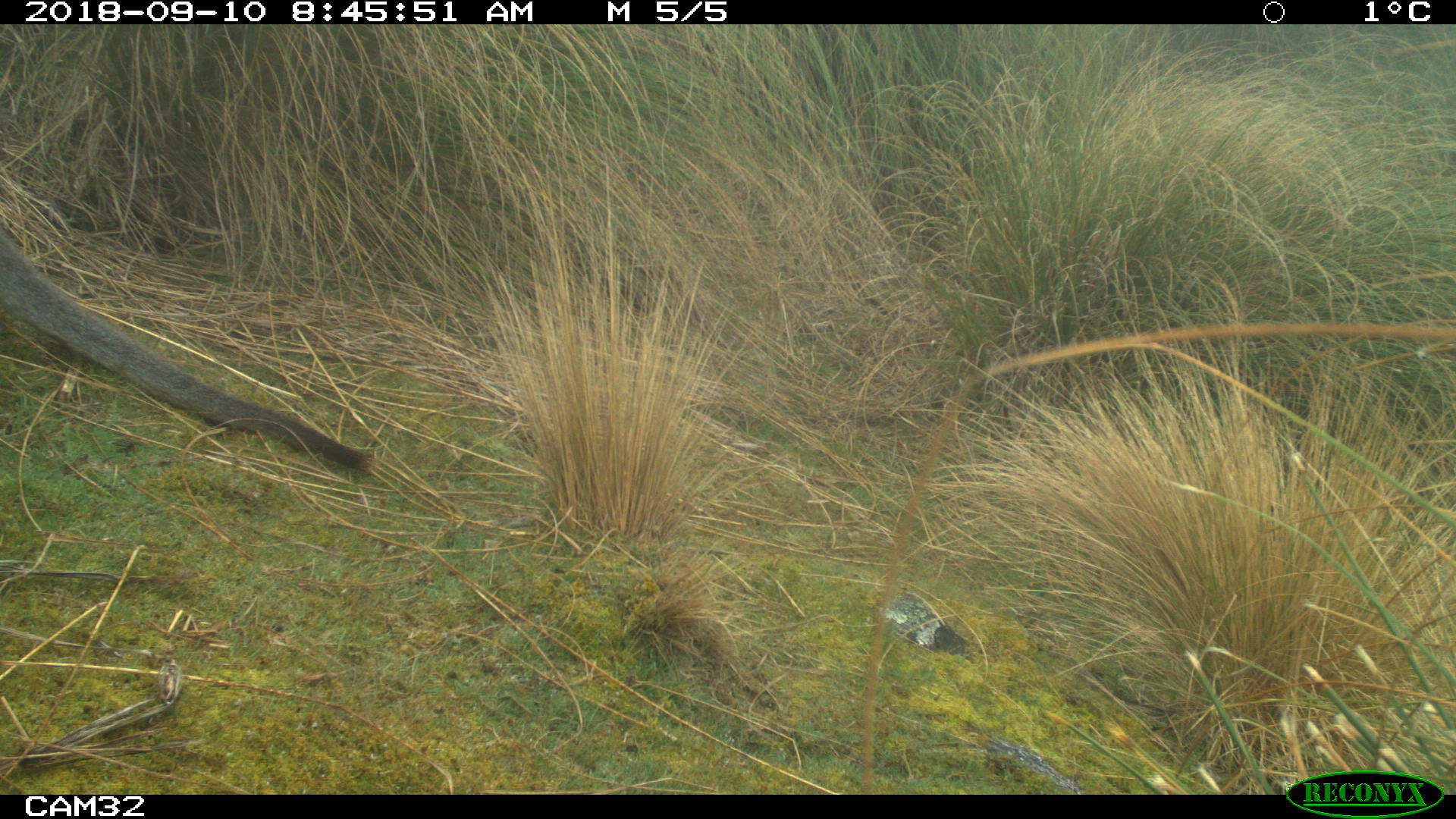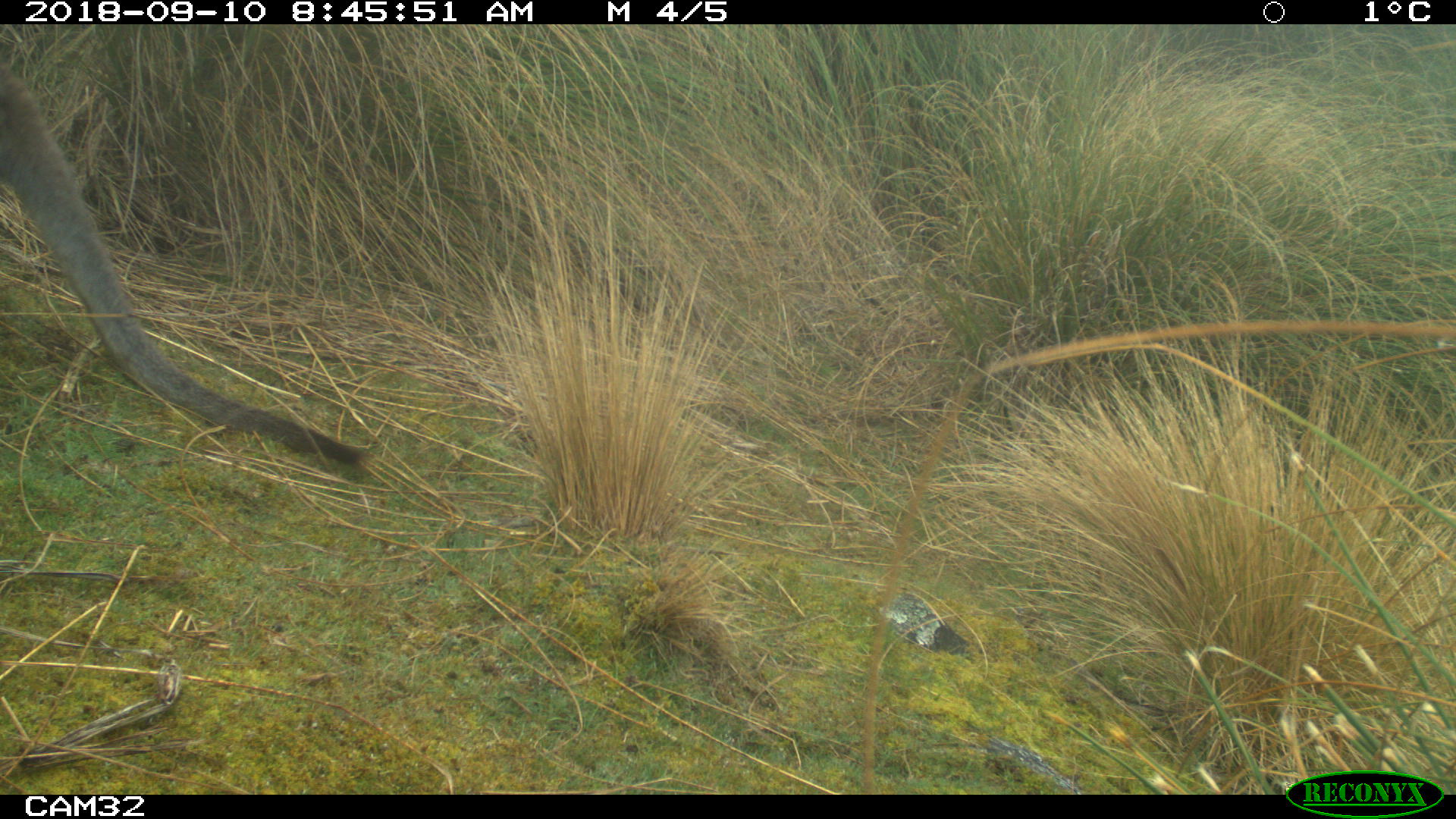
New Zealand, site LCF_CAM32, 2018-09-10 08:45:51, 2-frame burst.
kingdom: Animalia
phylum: Chordata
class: Mammalia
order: Diprotodontia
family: Macropodidae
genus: Notamacropus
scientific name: Notamacropus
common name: wallaby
Wallaby (Notamacropus).